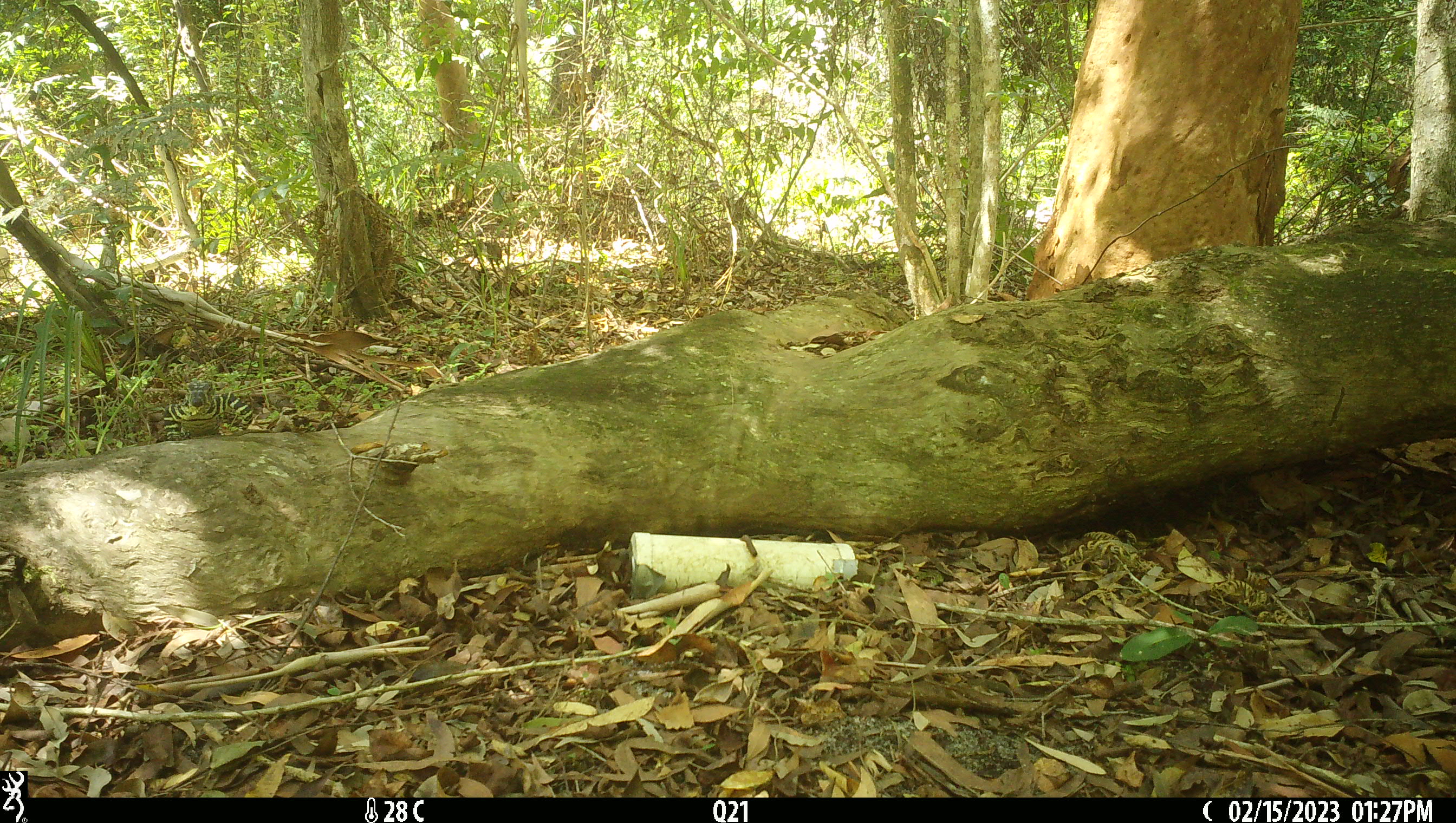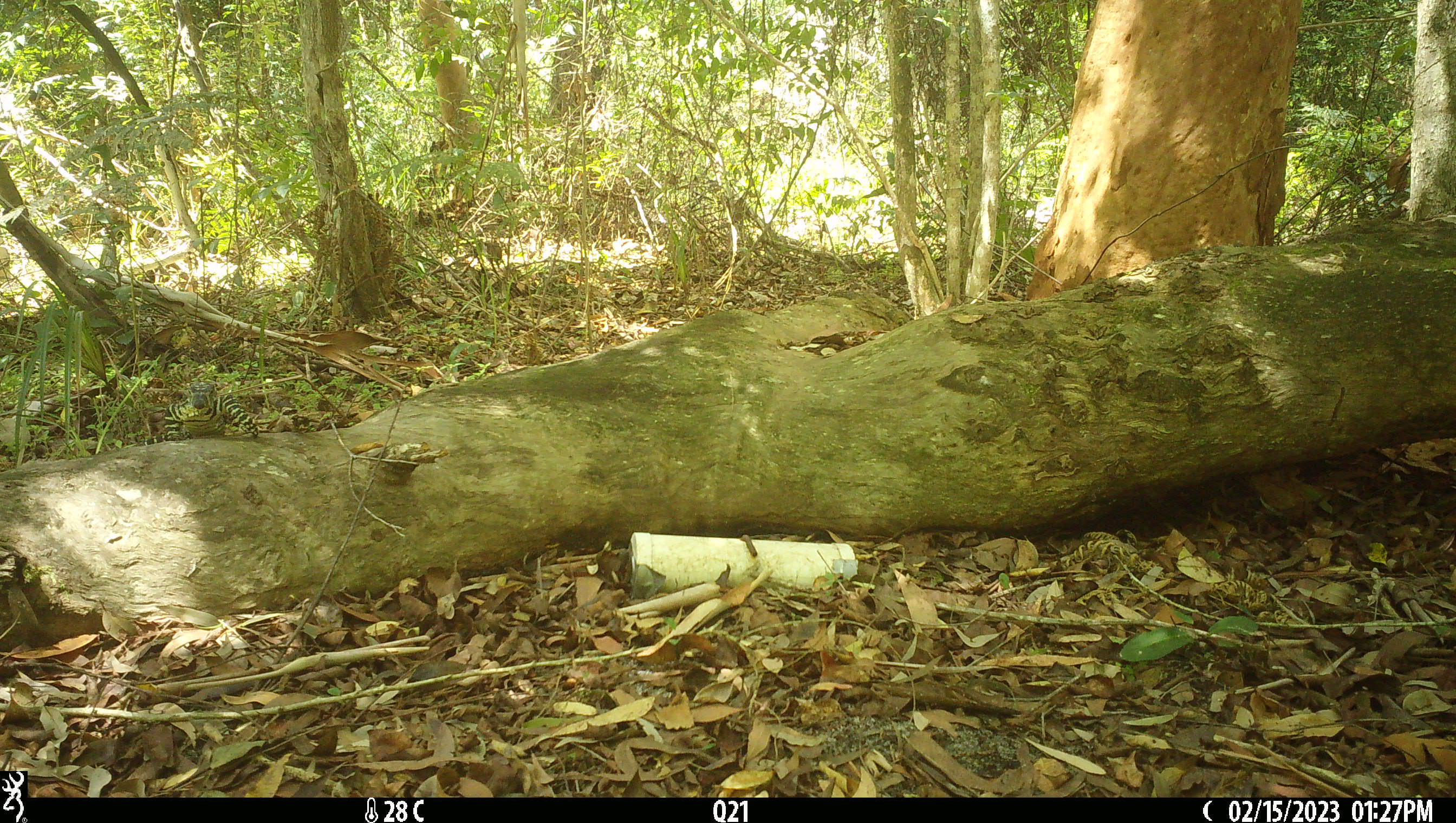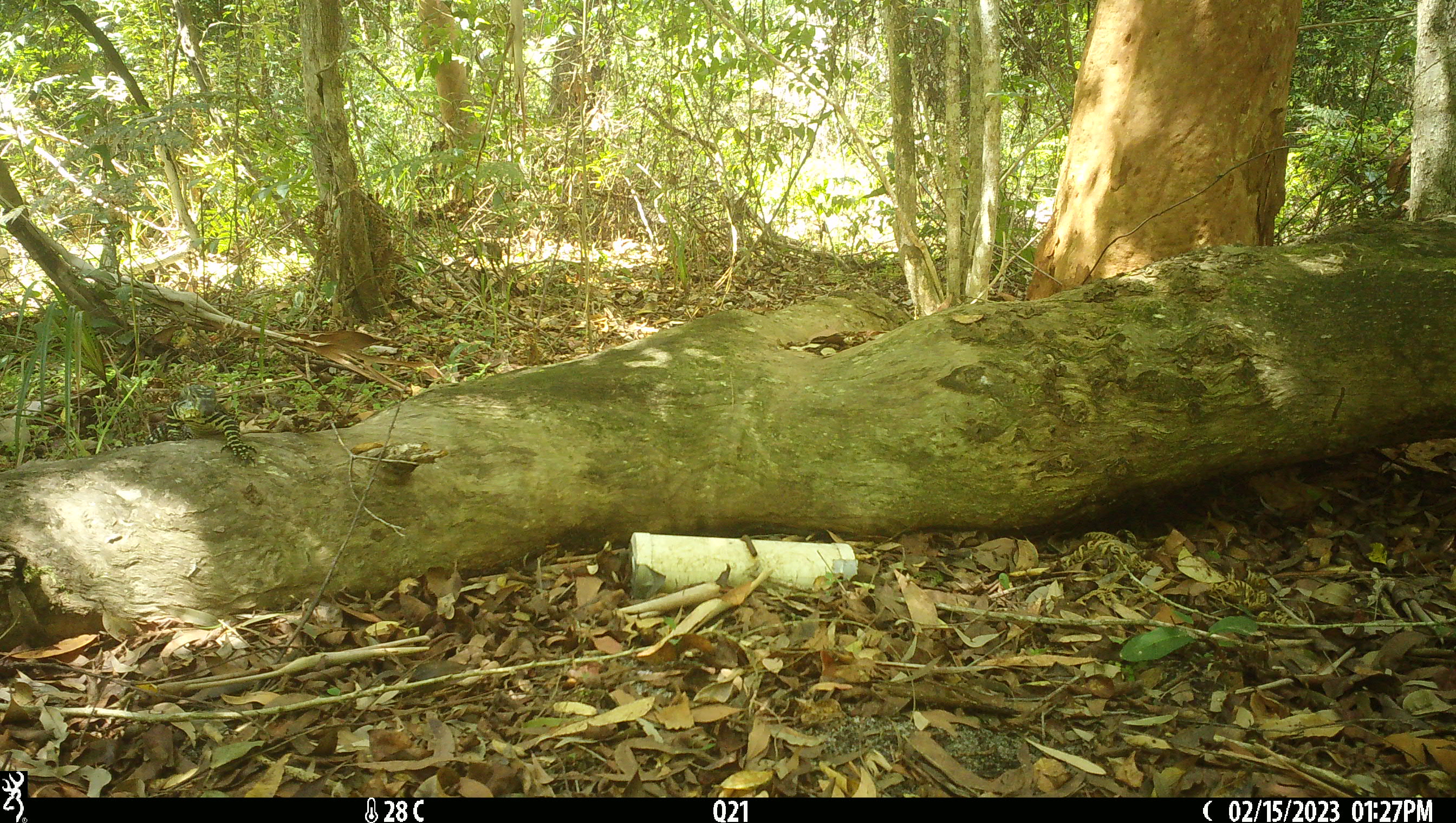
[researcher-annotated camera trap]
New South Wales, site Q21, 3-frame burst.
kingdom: Animalia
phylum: Chordata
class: Reptilia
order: Squamata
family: Varanidae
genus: Varanus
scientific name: Varanus varius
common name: lace monitor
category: goanna